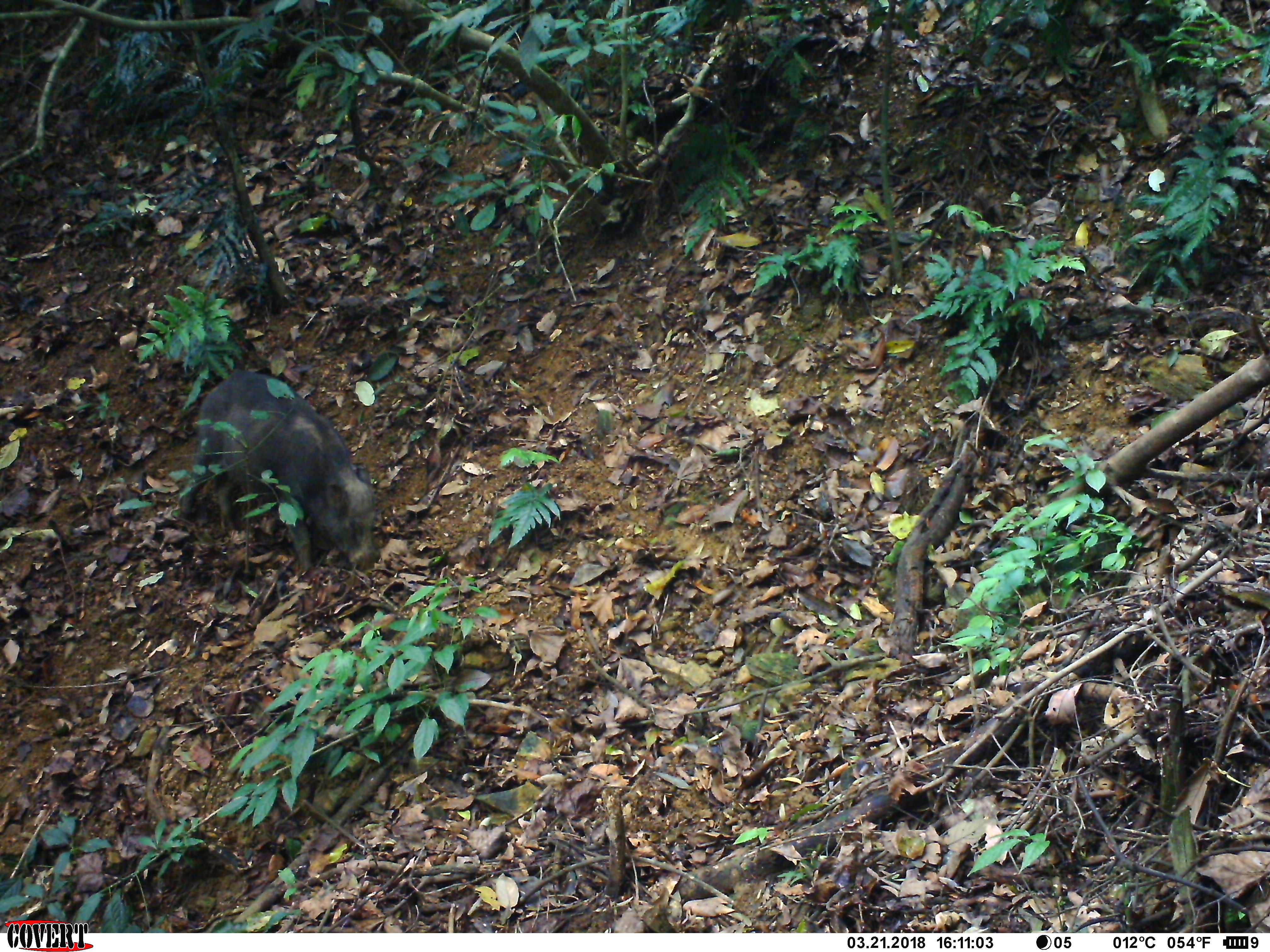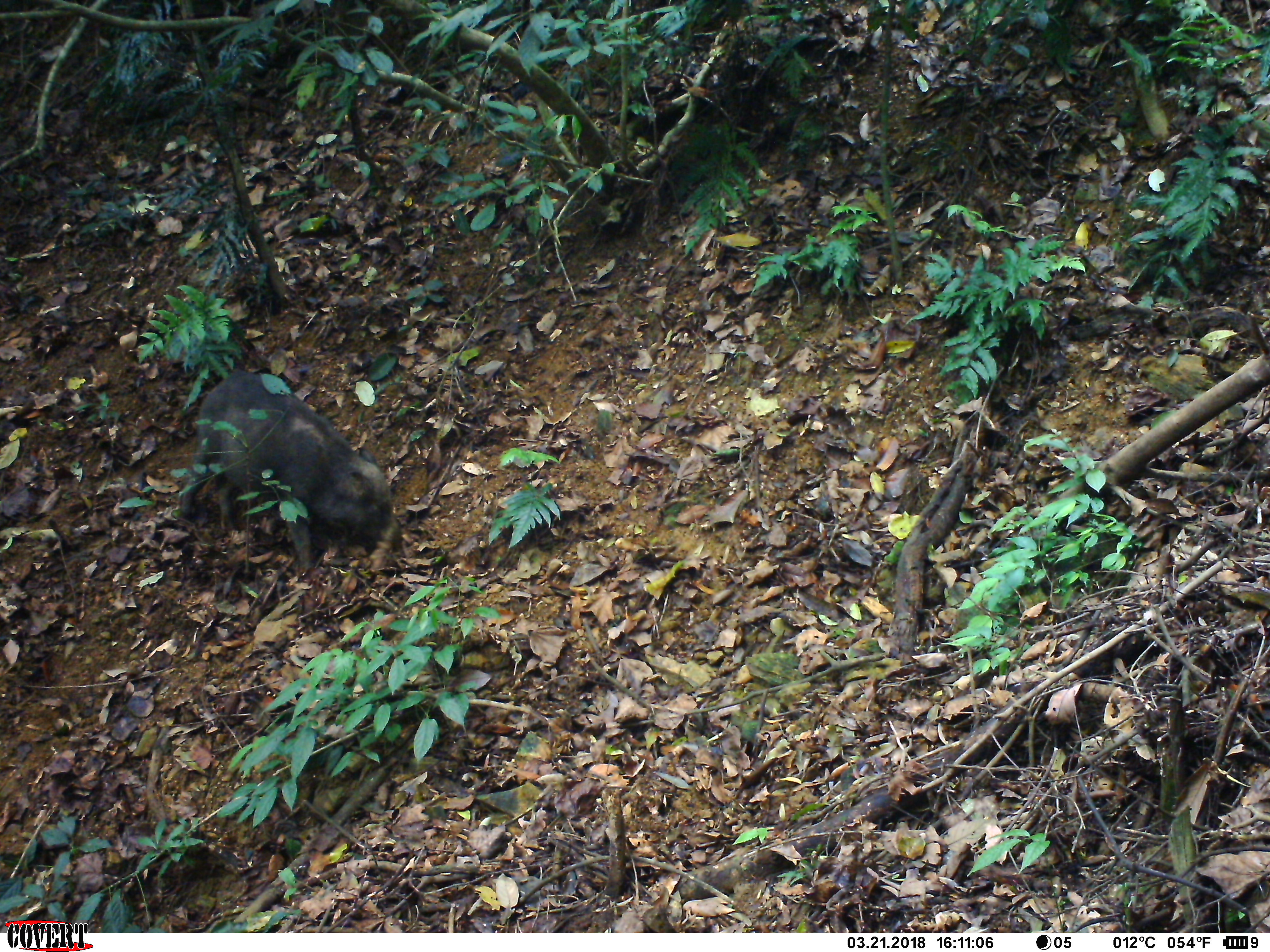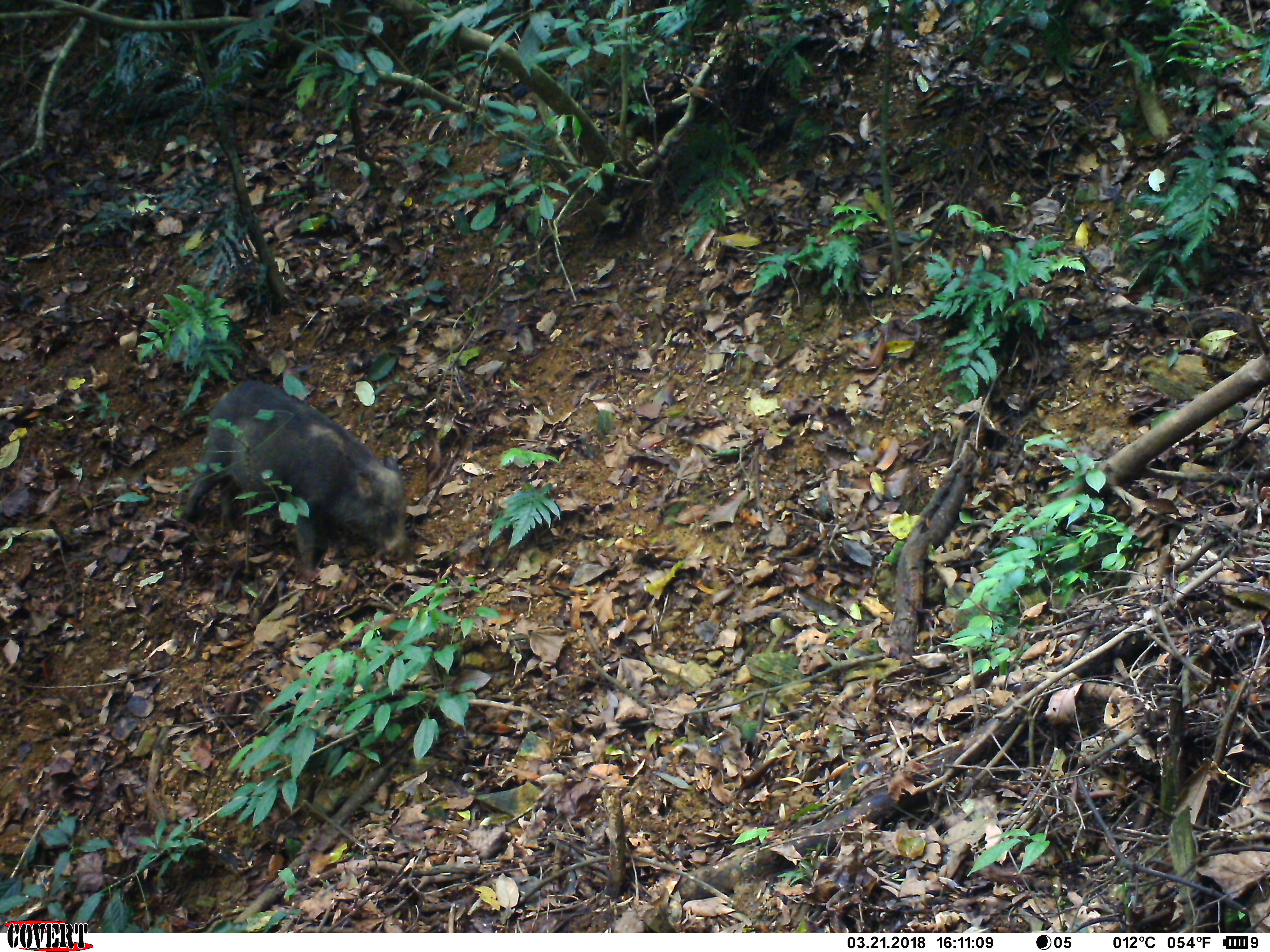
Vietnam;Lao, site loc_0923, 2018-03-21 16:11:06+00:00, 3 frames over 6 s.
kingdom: Animalia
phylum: Chordata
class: Mammalia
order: Artiodactyla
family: Suidae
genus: Sus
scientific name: Sus scrofa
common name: eurasian wild pig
Eurasian wild pig (Sus scrofa). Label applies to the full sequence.